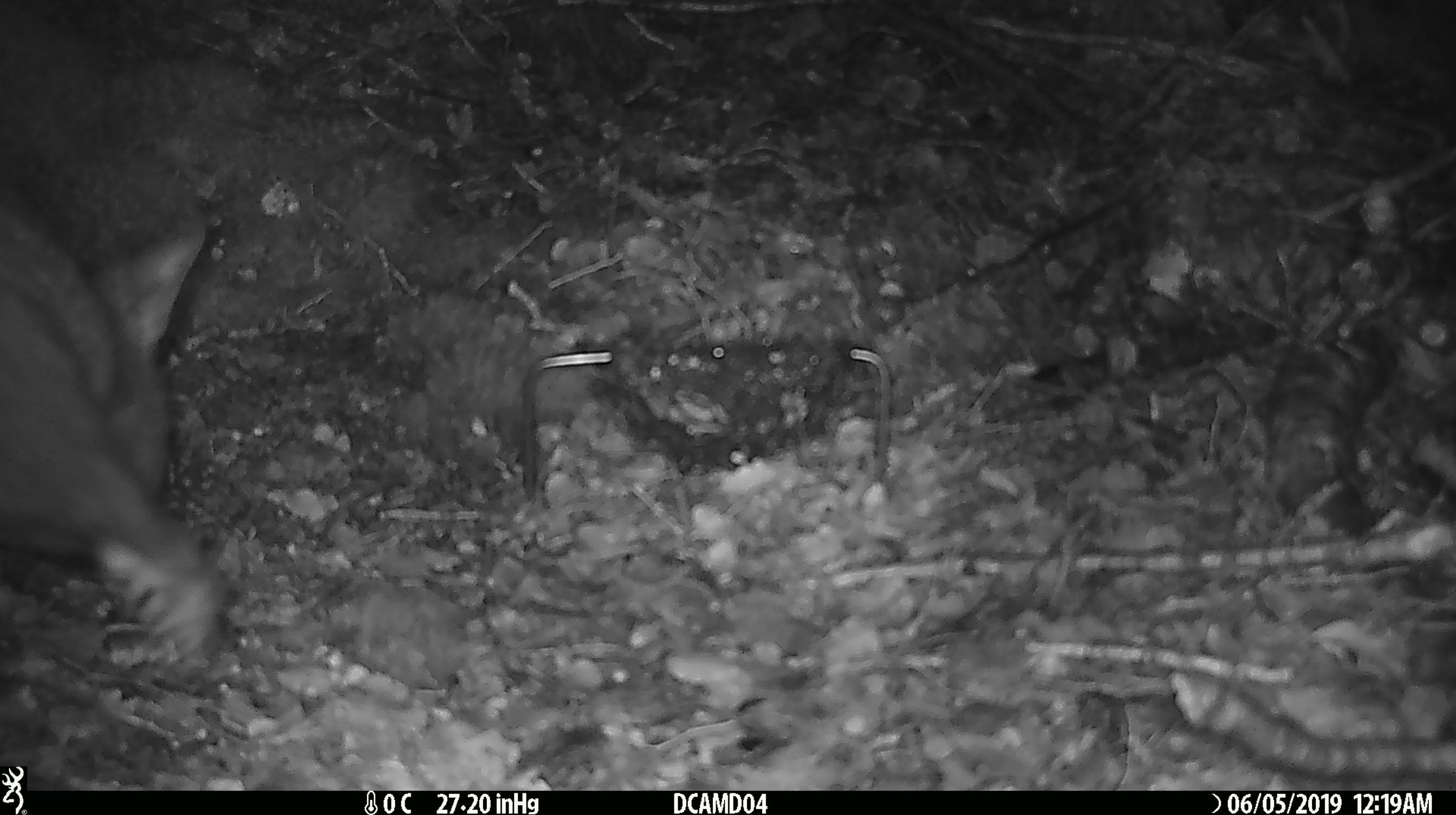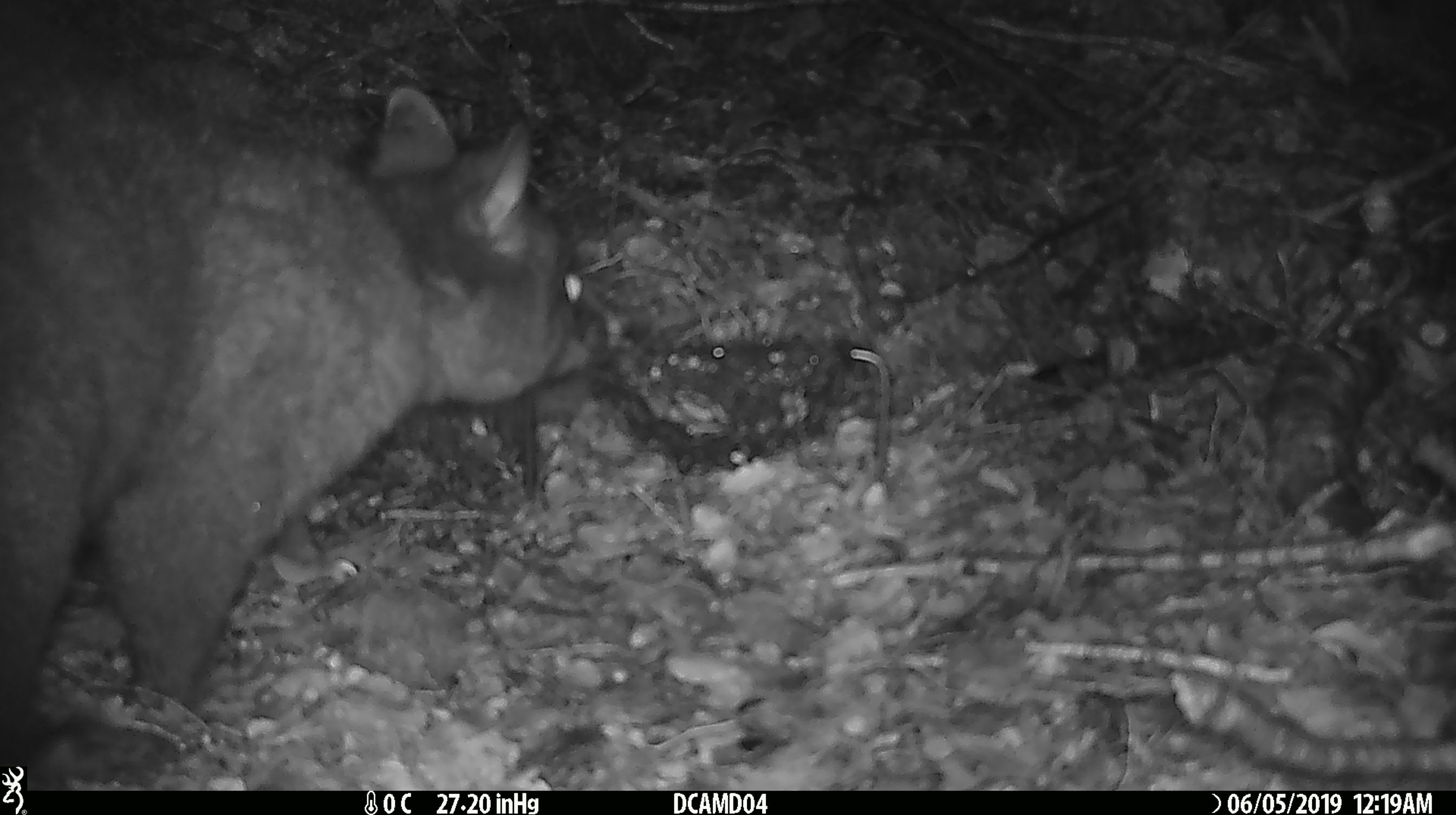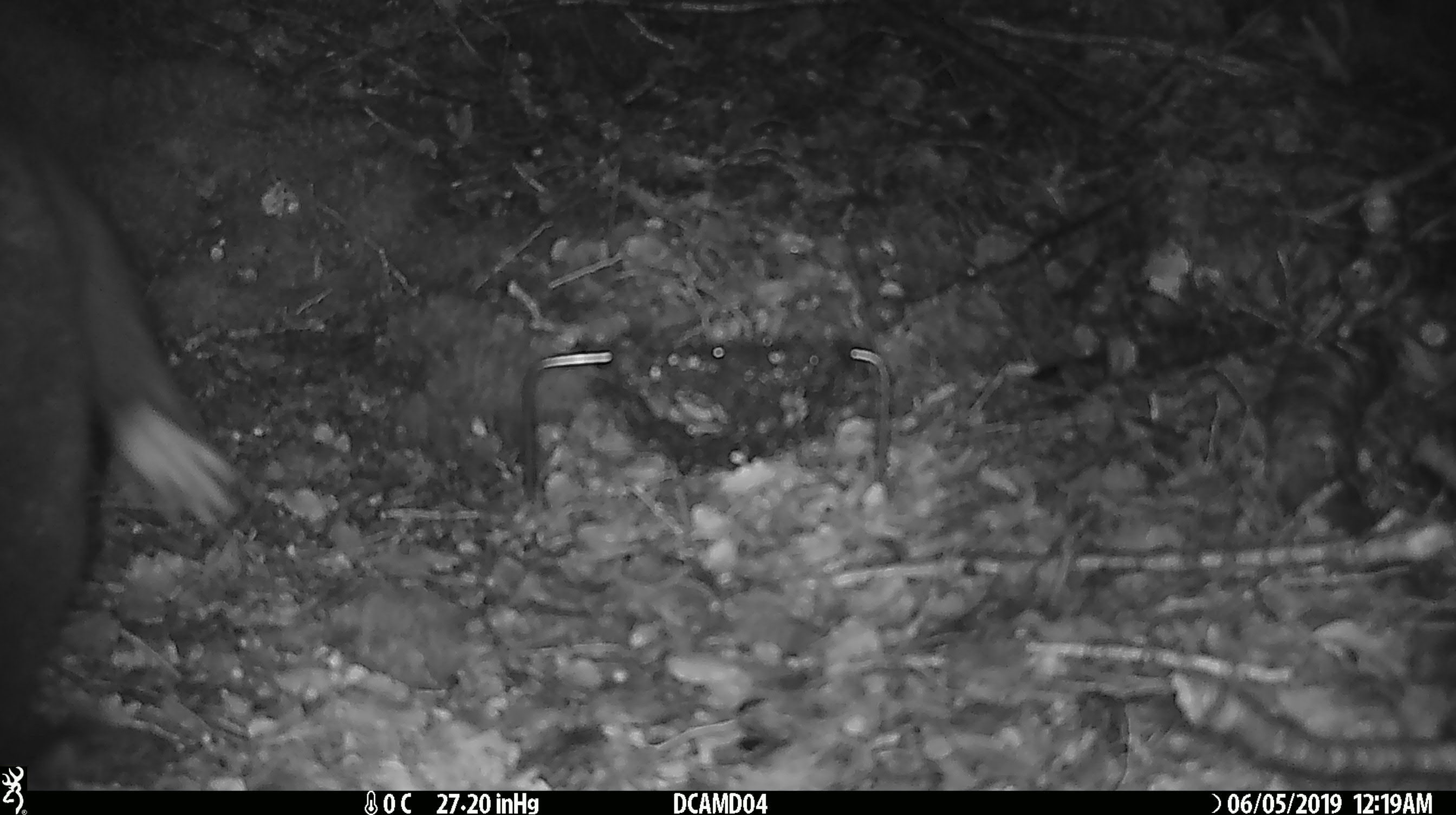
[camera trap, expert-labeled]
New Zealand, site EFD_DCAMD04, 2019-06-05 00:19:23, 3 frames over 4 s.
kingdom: Animalia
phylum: Chordata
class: Mammalia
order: Diprotodontia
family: Phalangeridae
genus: Trichosurus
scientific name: Trichosurus vulpecula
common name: common brushtail possum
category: possum